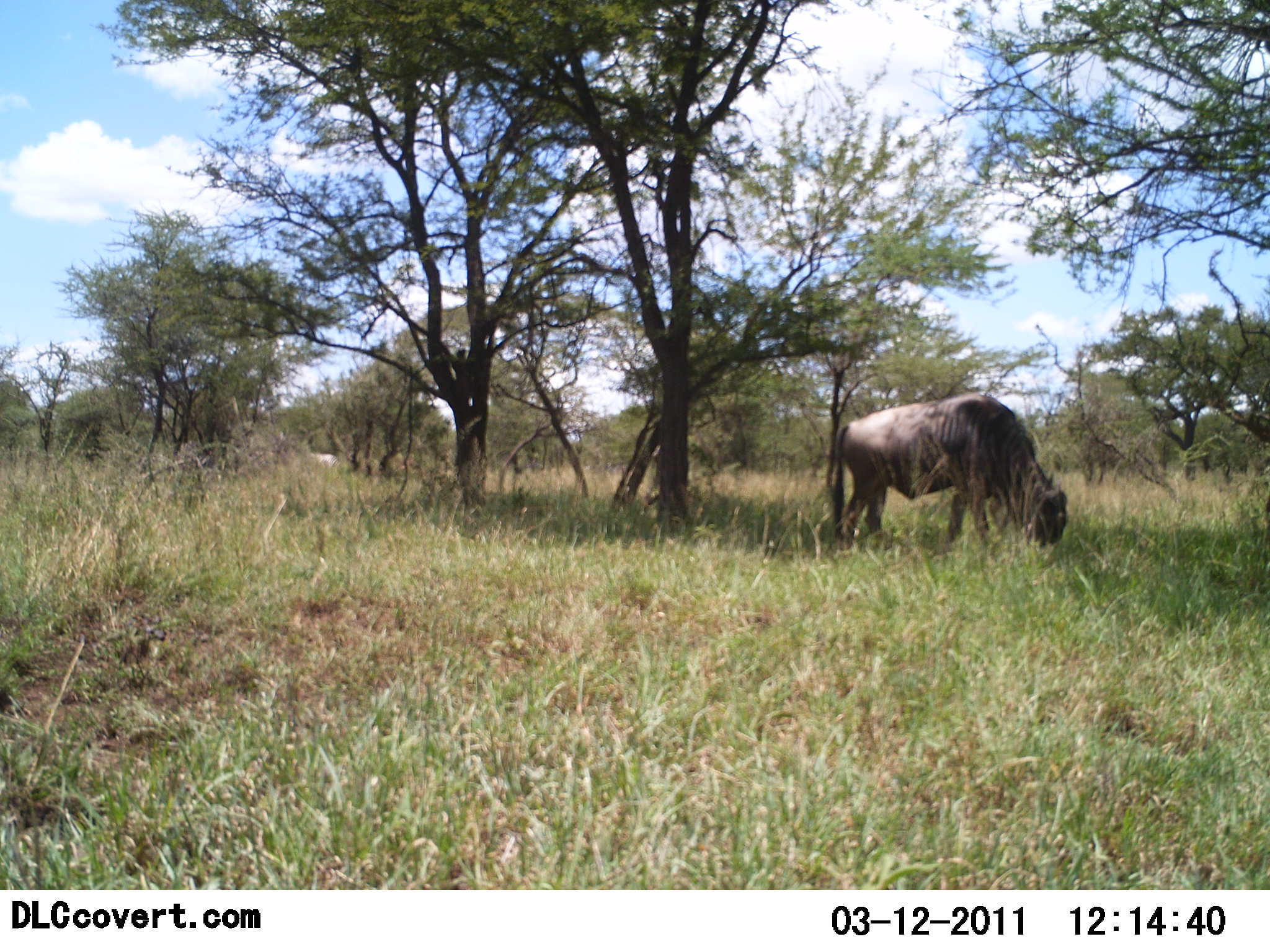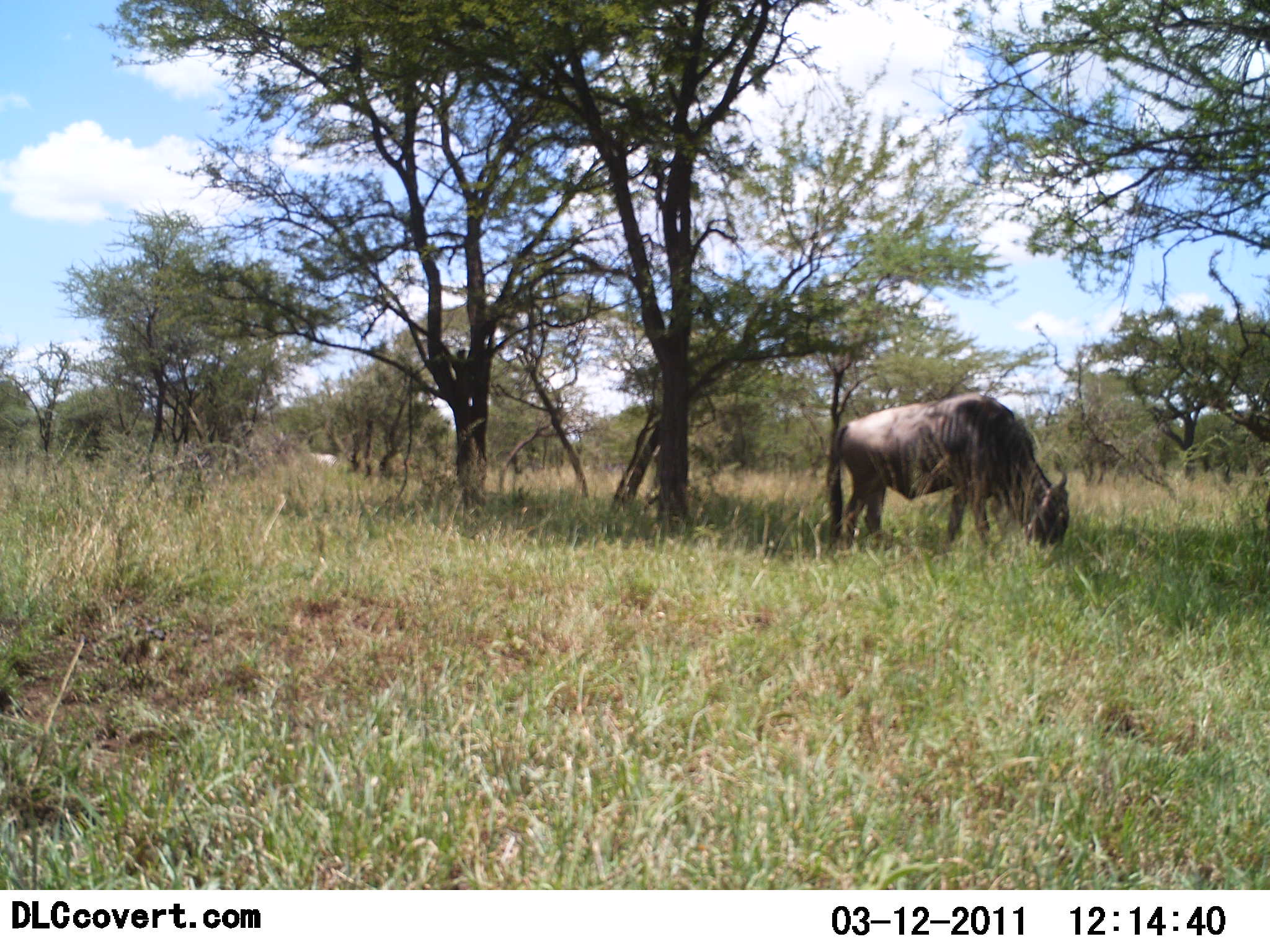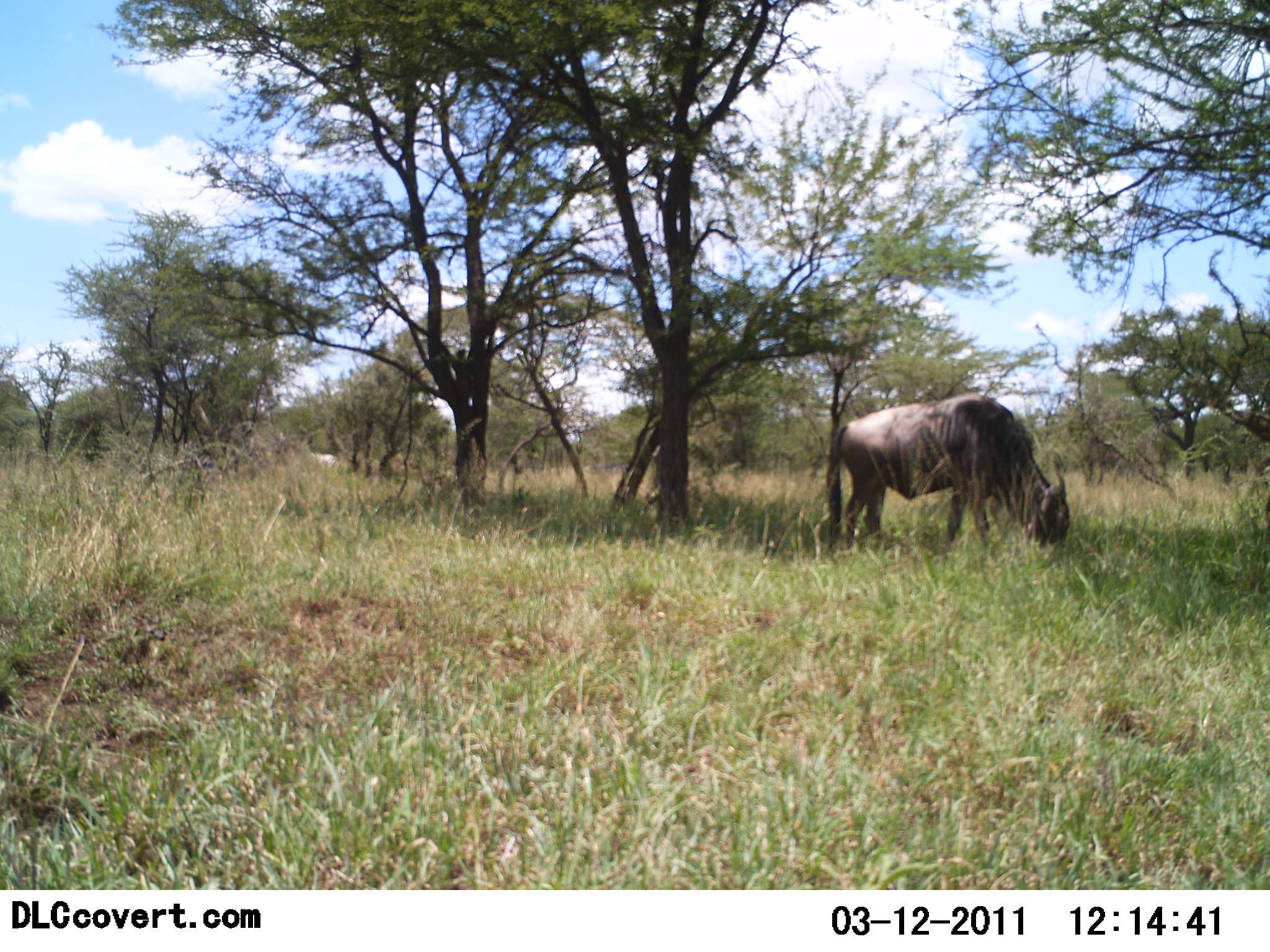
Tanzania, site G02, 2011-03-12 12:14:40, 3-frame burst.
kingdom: Animalia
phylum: Chordata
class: Mammalia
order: Artiodactyla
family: Bovidae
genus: Connochaetes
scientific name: Connochaetes taurinus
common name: blue wildebeest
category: wildebeest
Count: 1.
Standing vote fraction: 18%.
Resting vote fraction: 0%.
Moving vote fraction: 0%.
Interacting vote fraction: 0%.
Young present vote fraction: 0%.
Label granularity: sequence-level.